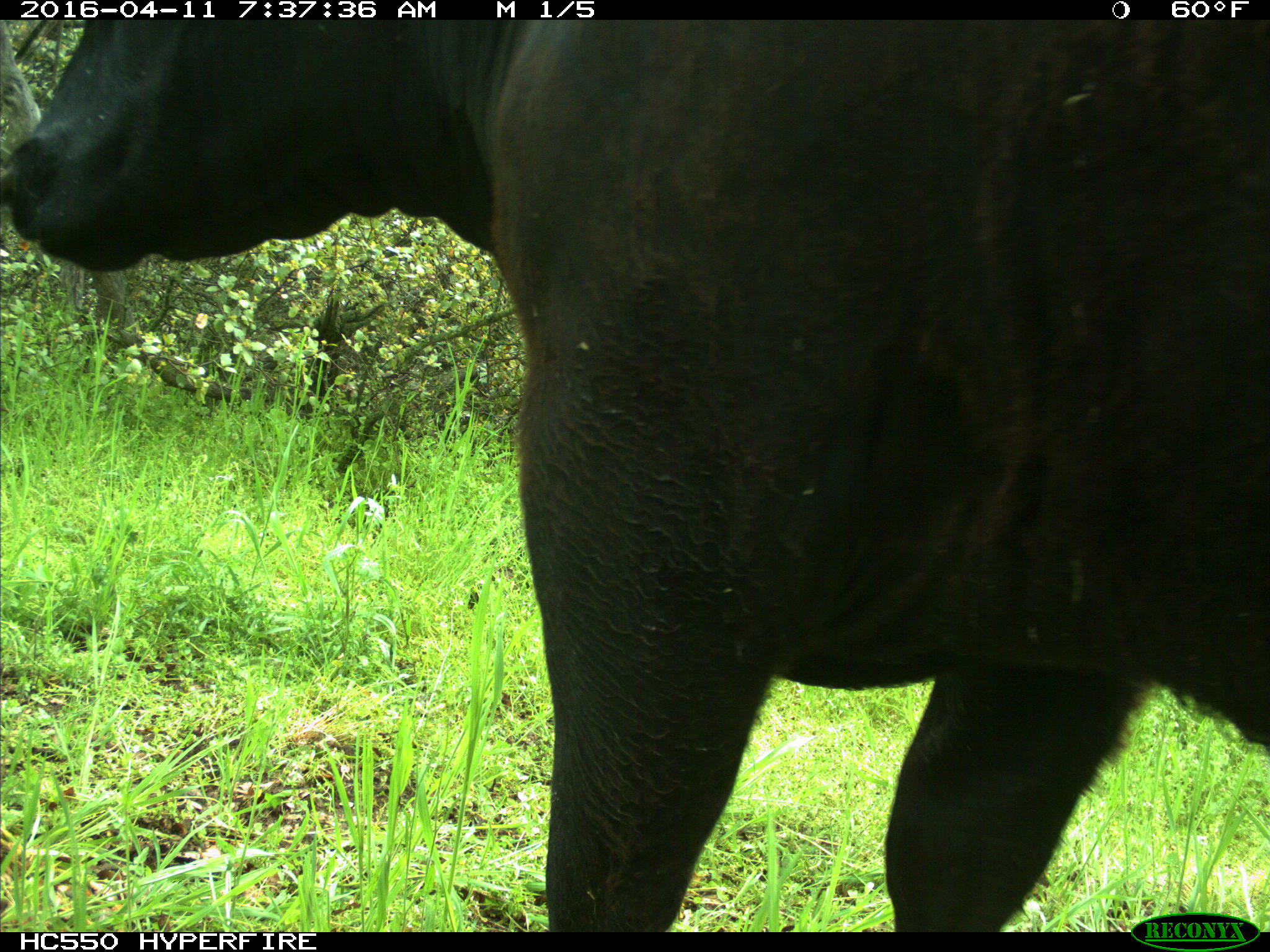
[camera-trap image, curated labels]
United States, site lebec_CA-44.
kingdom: Animalia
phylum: Chordata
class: Mammalia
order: Artiodactyla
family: Bovidae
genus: Bos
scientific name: Bos taurus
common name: domestic cow